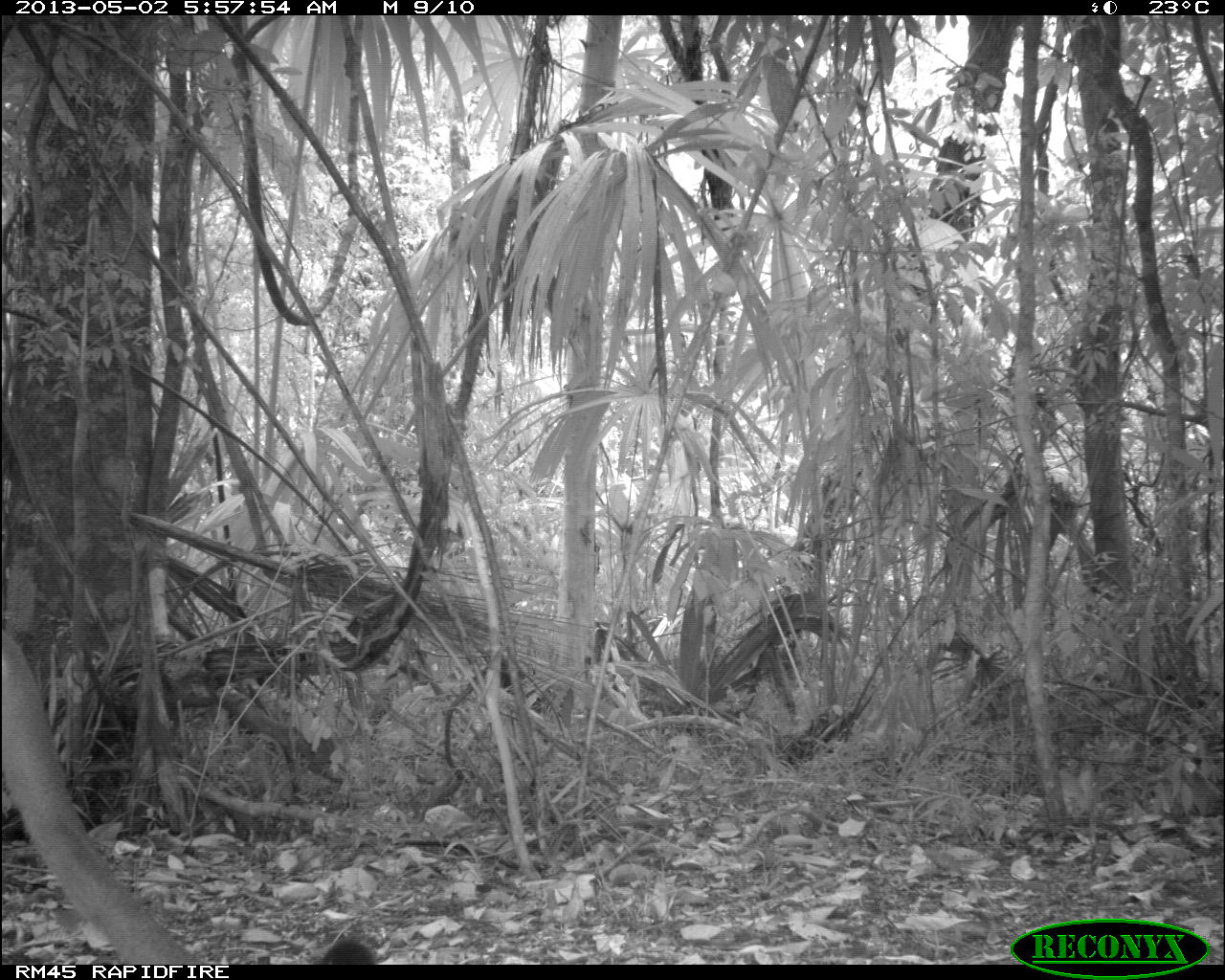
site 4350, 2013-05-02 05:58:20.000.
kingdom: Animalia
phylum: Chordata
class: Mammalia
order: Carnivora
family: Felidae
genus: Puma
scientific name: Puma concolor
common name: mountain lion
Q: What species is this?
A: Puma concolor (mountain lion).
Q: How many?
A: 1.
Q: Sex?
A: Male.